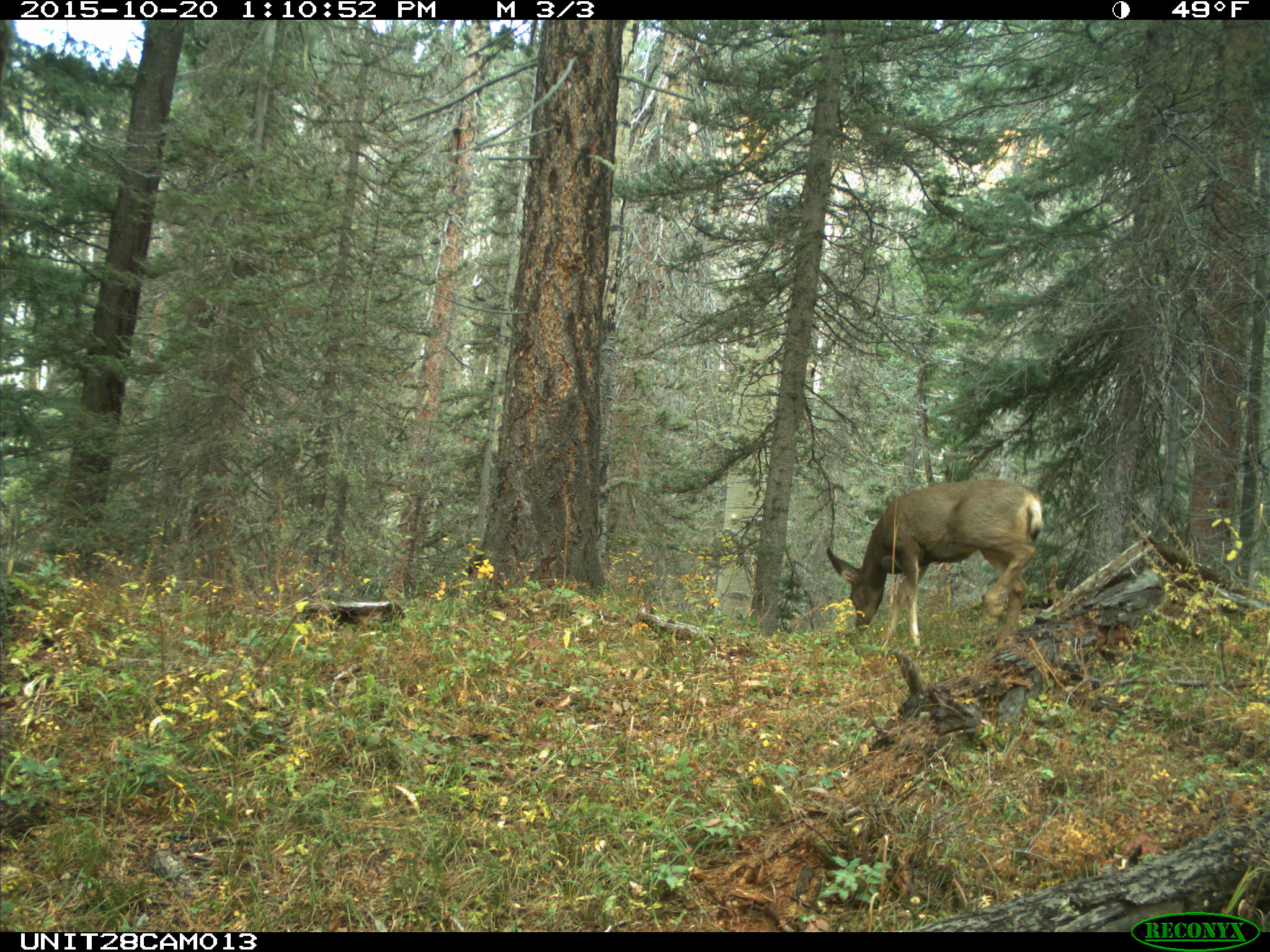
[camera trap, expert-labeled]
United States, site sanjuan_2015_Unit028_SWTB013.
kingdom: Animalia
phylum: Chordata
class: Mammalia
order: Artiodactyla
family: Cervidae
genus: Odocoileus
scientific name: Odocoileus hemionus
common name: mule deer